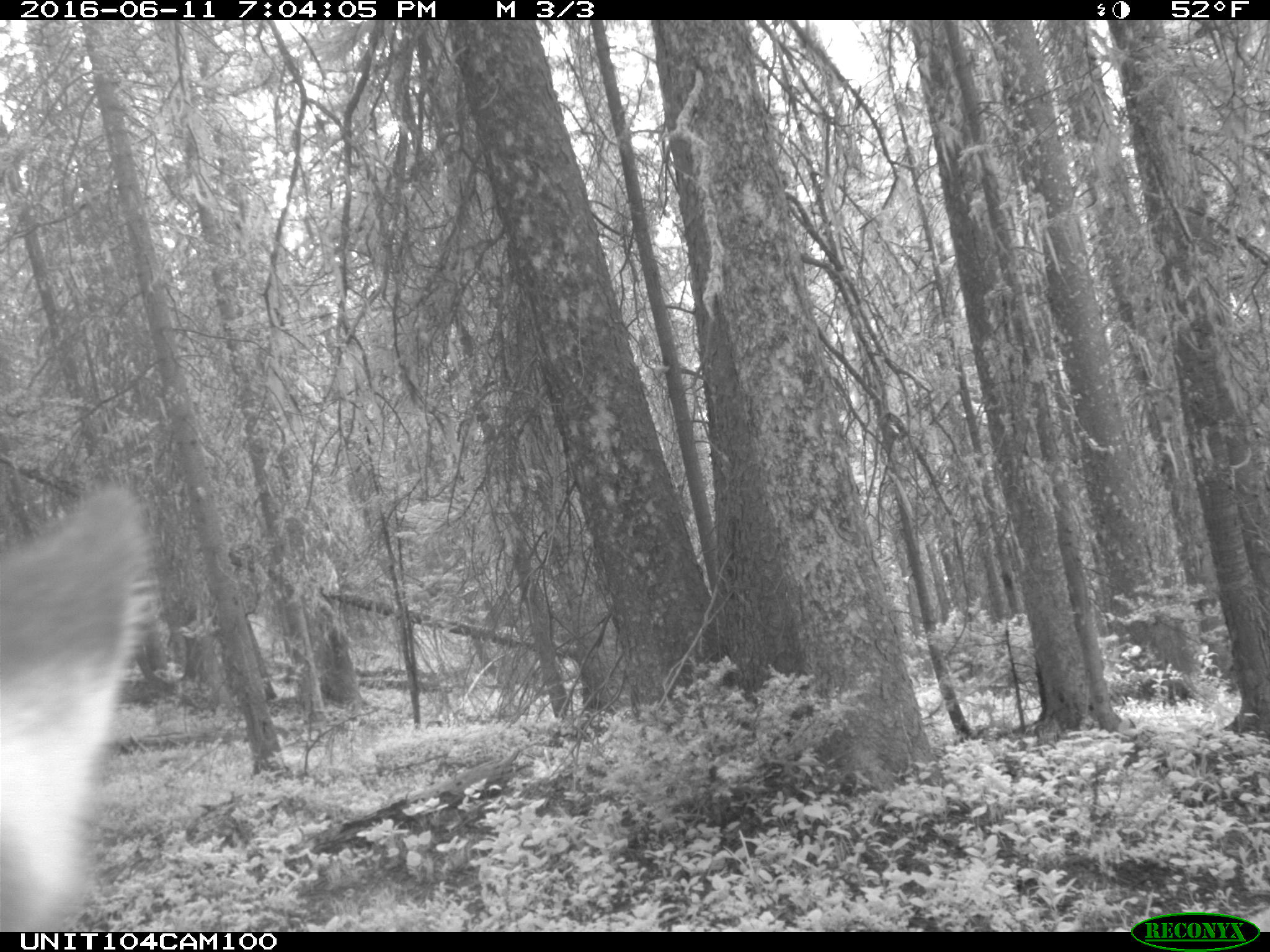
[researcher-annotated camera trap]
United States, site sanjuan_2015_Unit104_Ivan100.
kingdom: Animalia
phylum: Chordata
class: Mammalia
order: Artiodactyla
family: Cervidae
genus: Cervus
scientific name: Cervus elaphus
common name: red deer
Cervus elaphus (red deer).